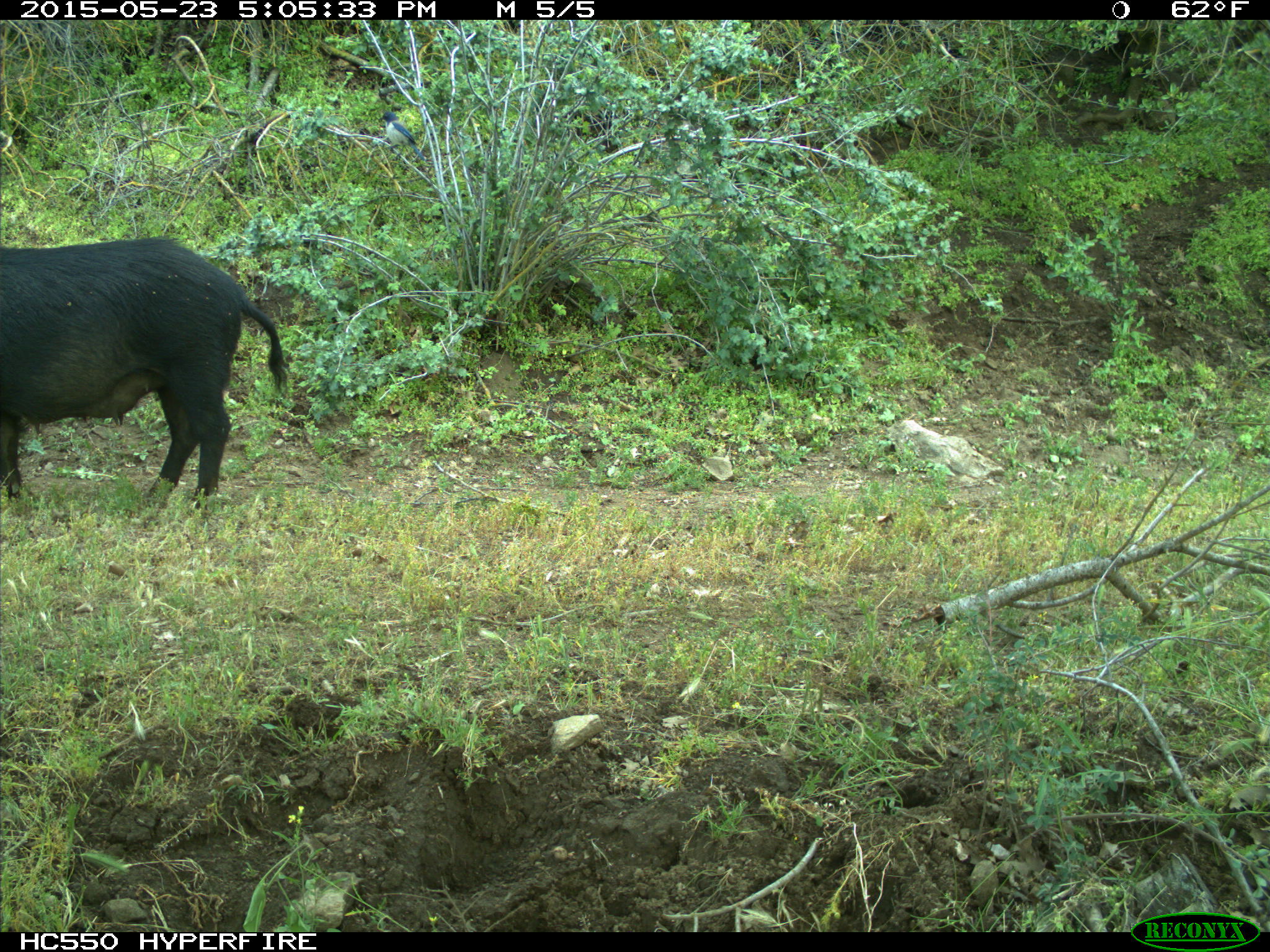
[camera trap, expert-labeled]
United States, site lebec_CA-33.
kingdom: Animalia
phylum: Chordata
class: Mammalia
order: Artiodactyla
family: Suidae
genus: Sus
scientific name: Sus scrofa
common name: wild boar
Sus scrofa (wild boar).